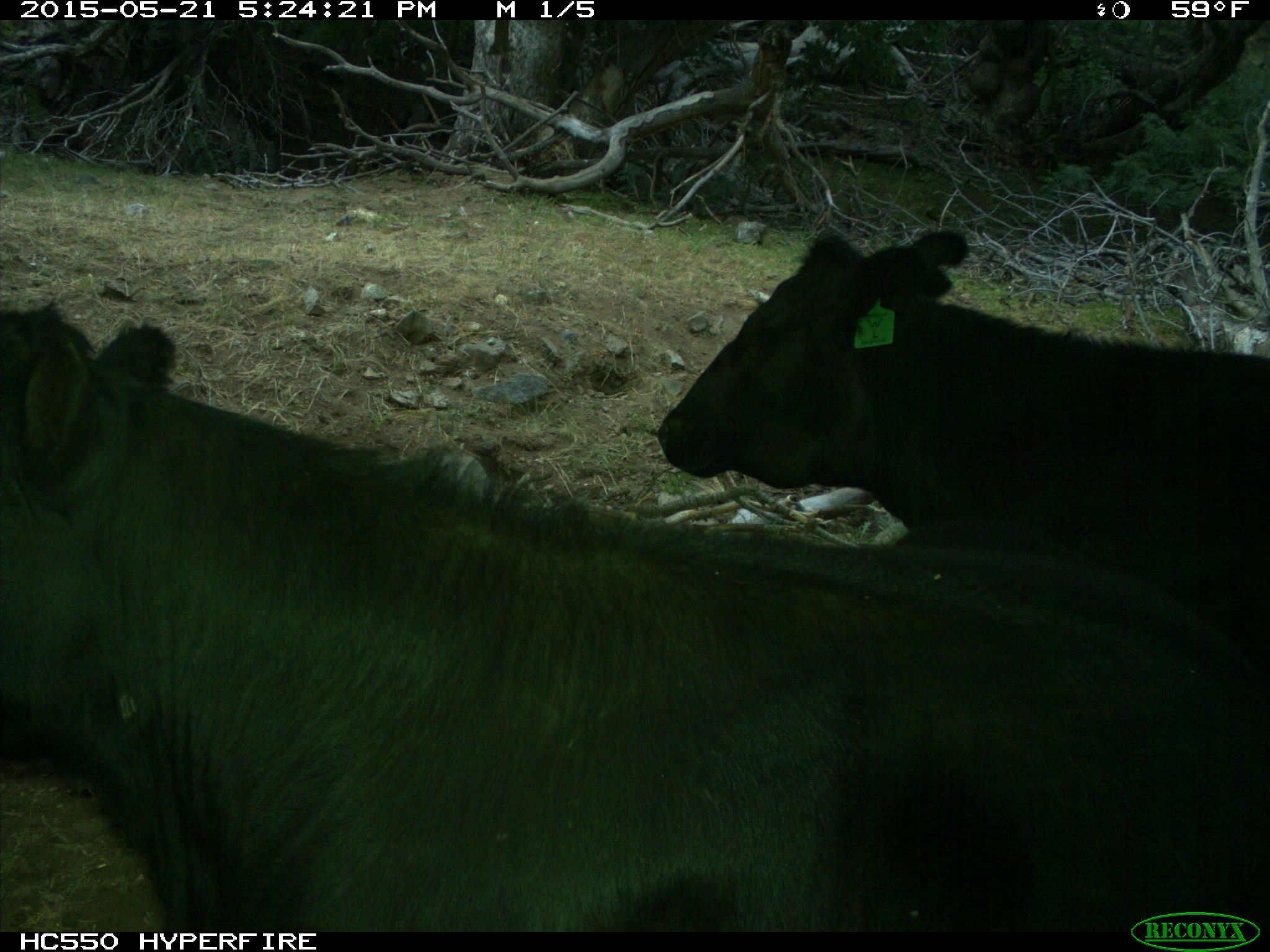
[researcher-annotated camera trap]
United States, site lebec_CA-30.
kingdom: Animalia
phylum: Chordata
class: Mammalia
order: Artiodactyla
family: Bovidae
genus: Bos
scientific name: Bos taurus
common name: domestic cow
Bos taurus (domestic cow).